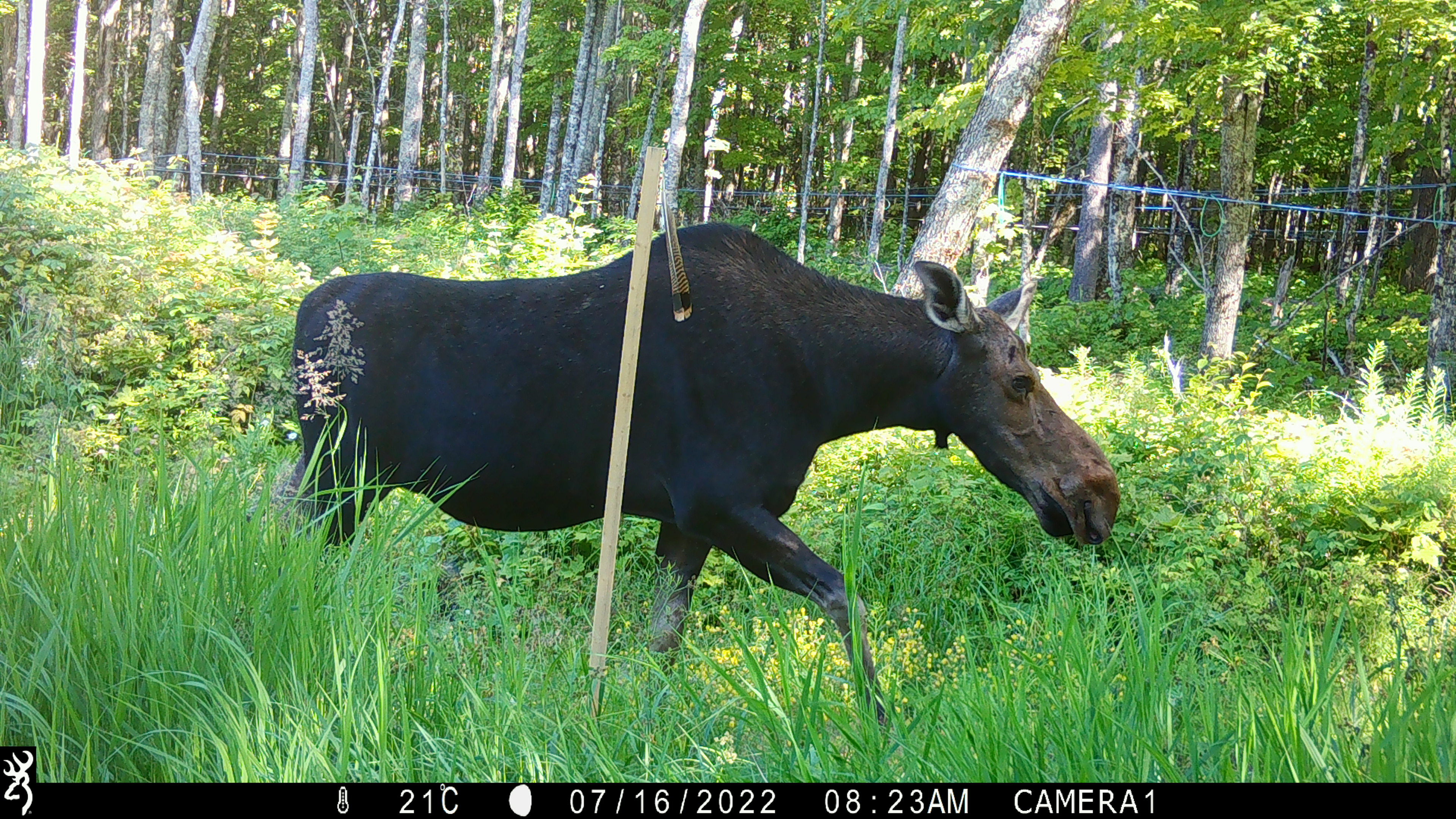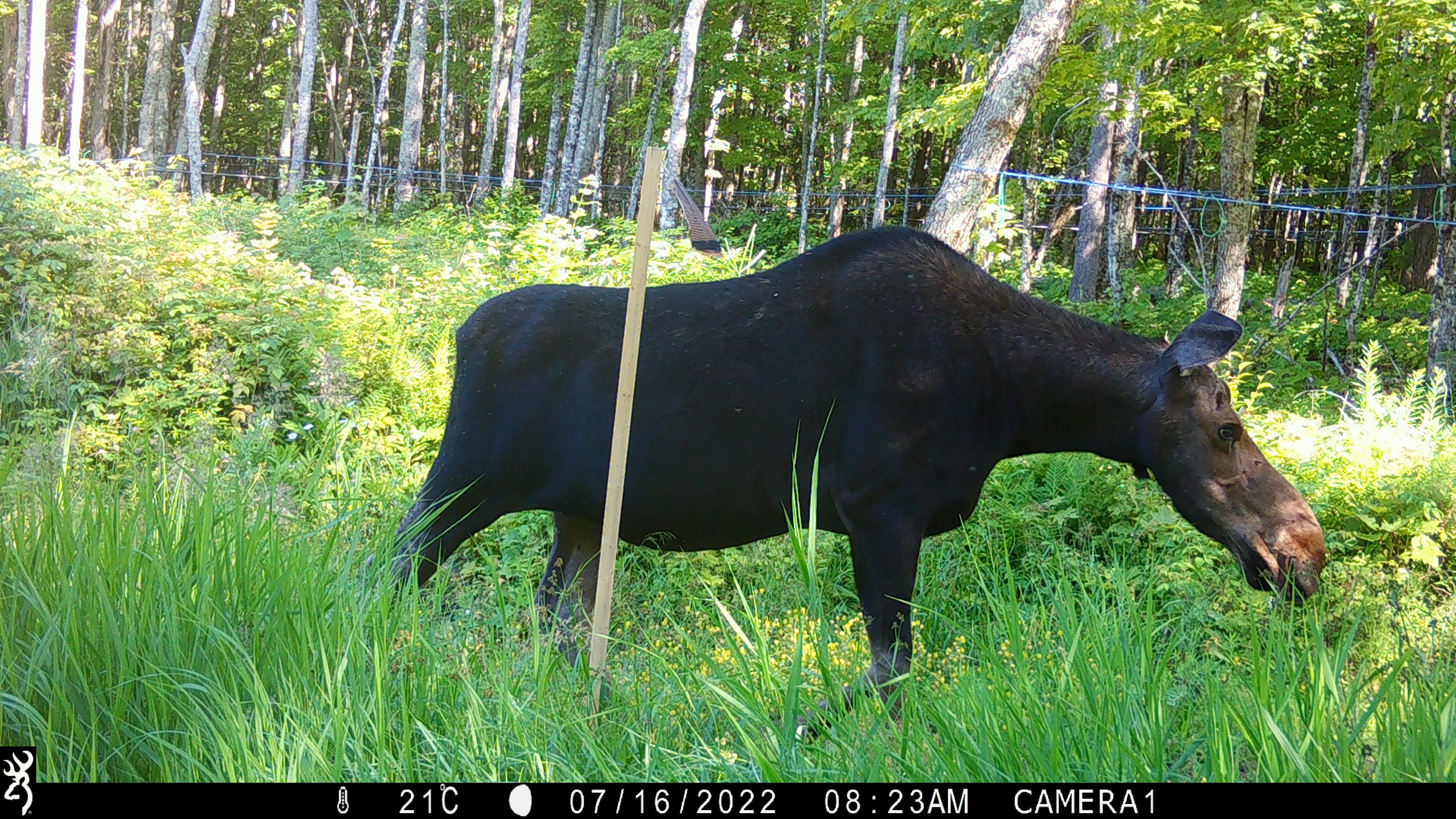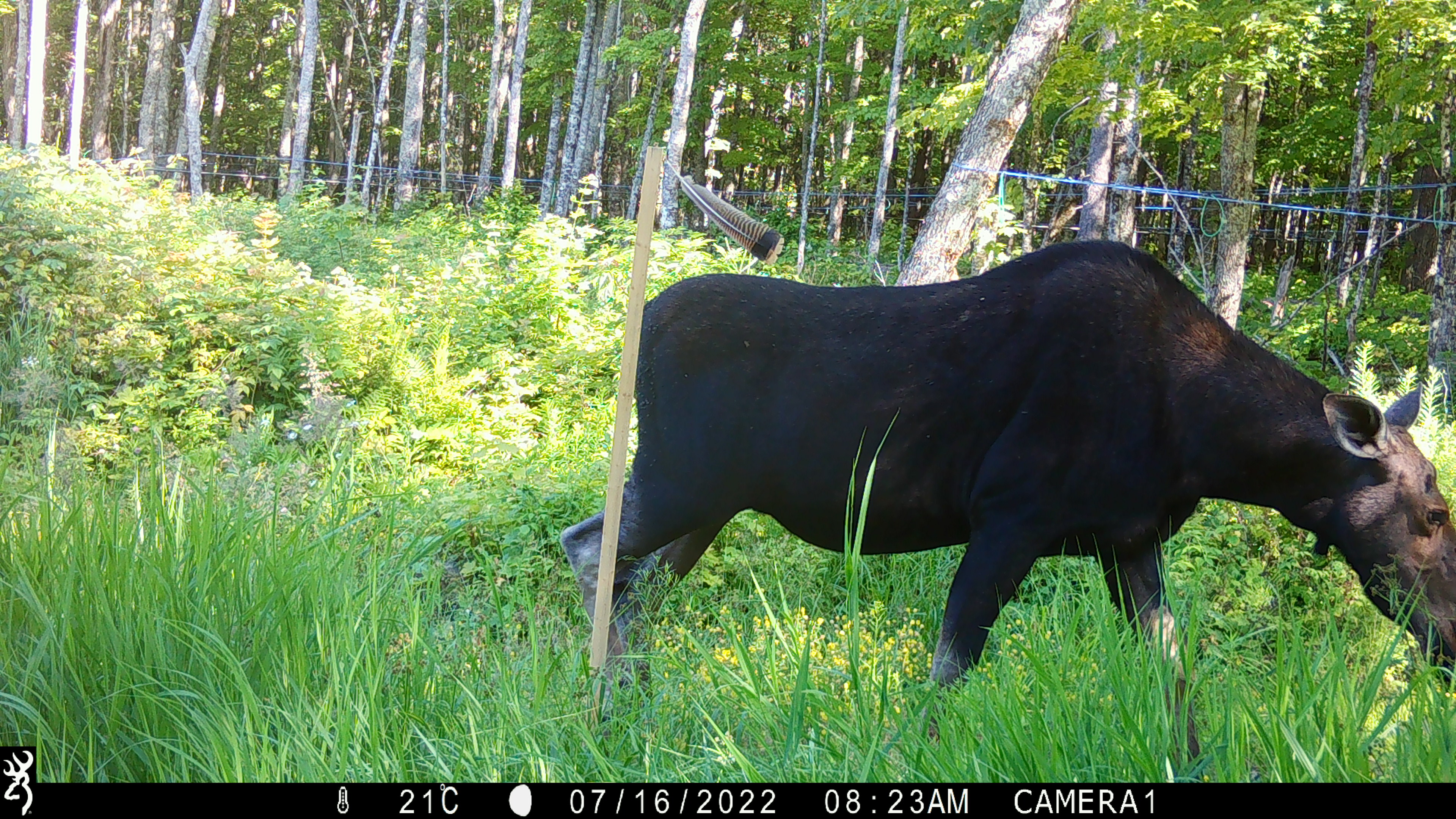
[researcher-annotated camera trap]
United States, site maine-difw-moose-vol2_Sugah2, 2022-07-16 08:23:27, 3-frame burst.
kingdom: Animalia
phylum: Chordata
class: Mammalia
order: Artiodactyla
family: Cervidae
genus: Alces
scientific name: Alces alces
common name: moose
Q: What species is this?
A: Moose (Alces alces).